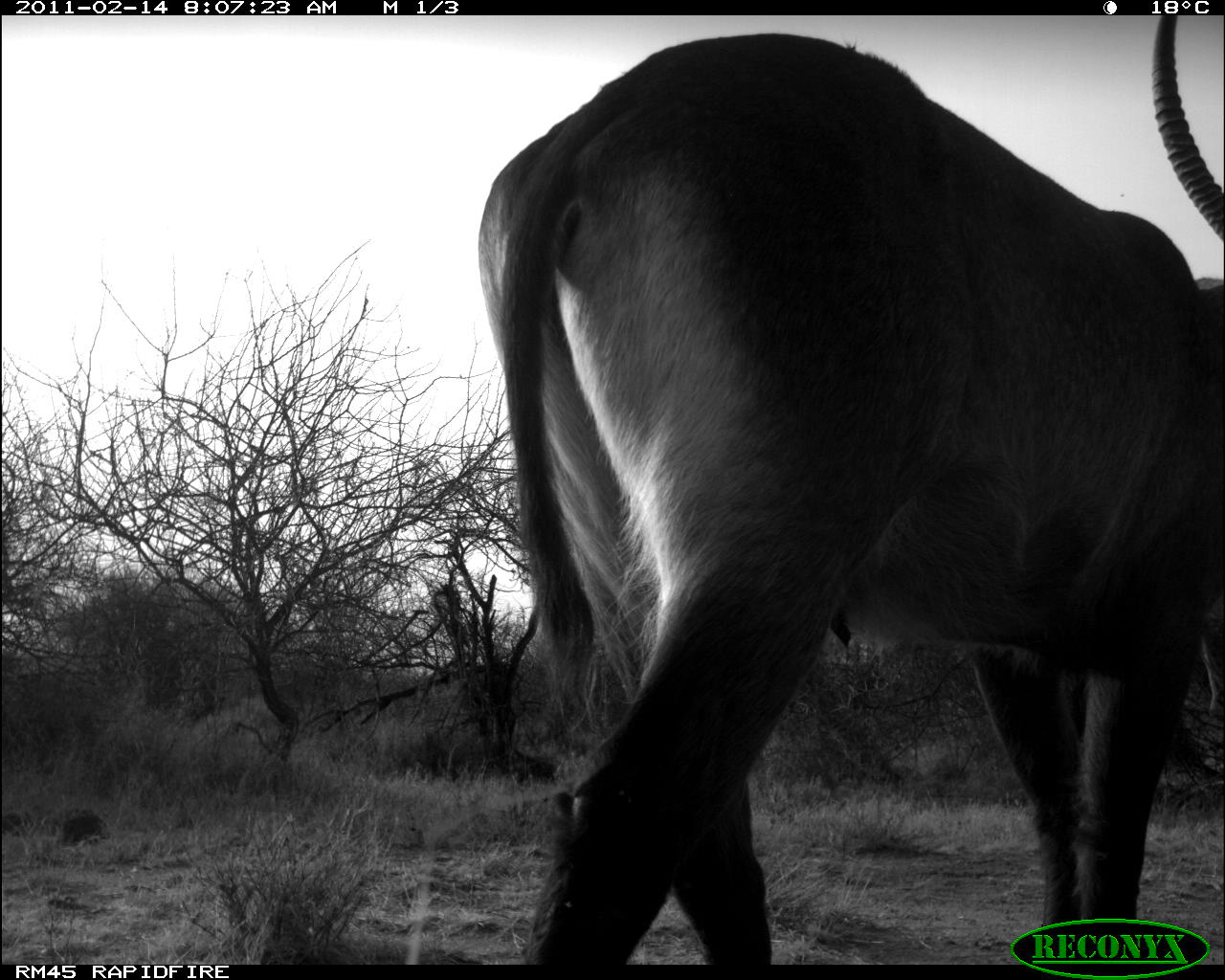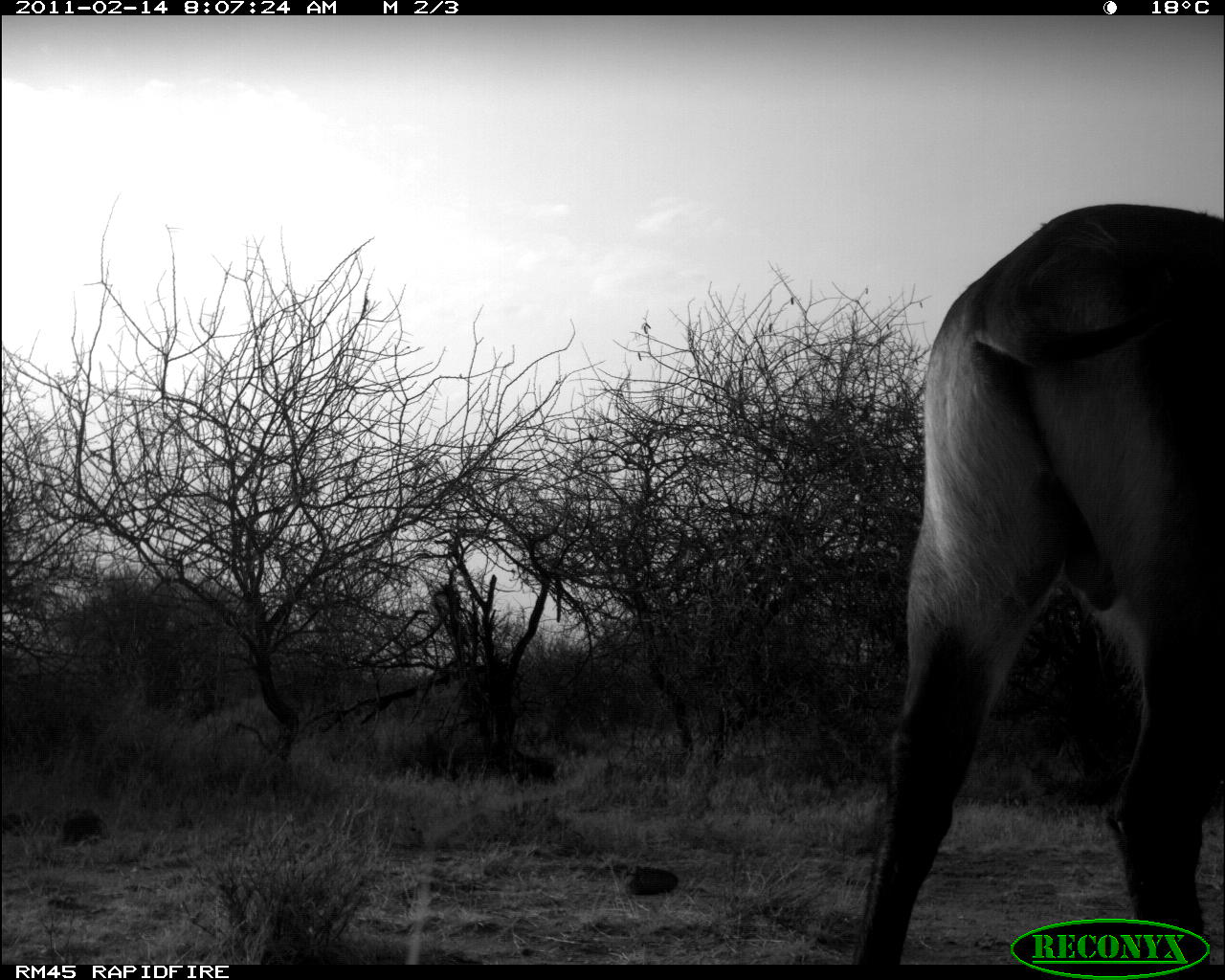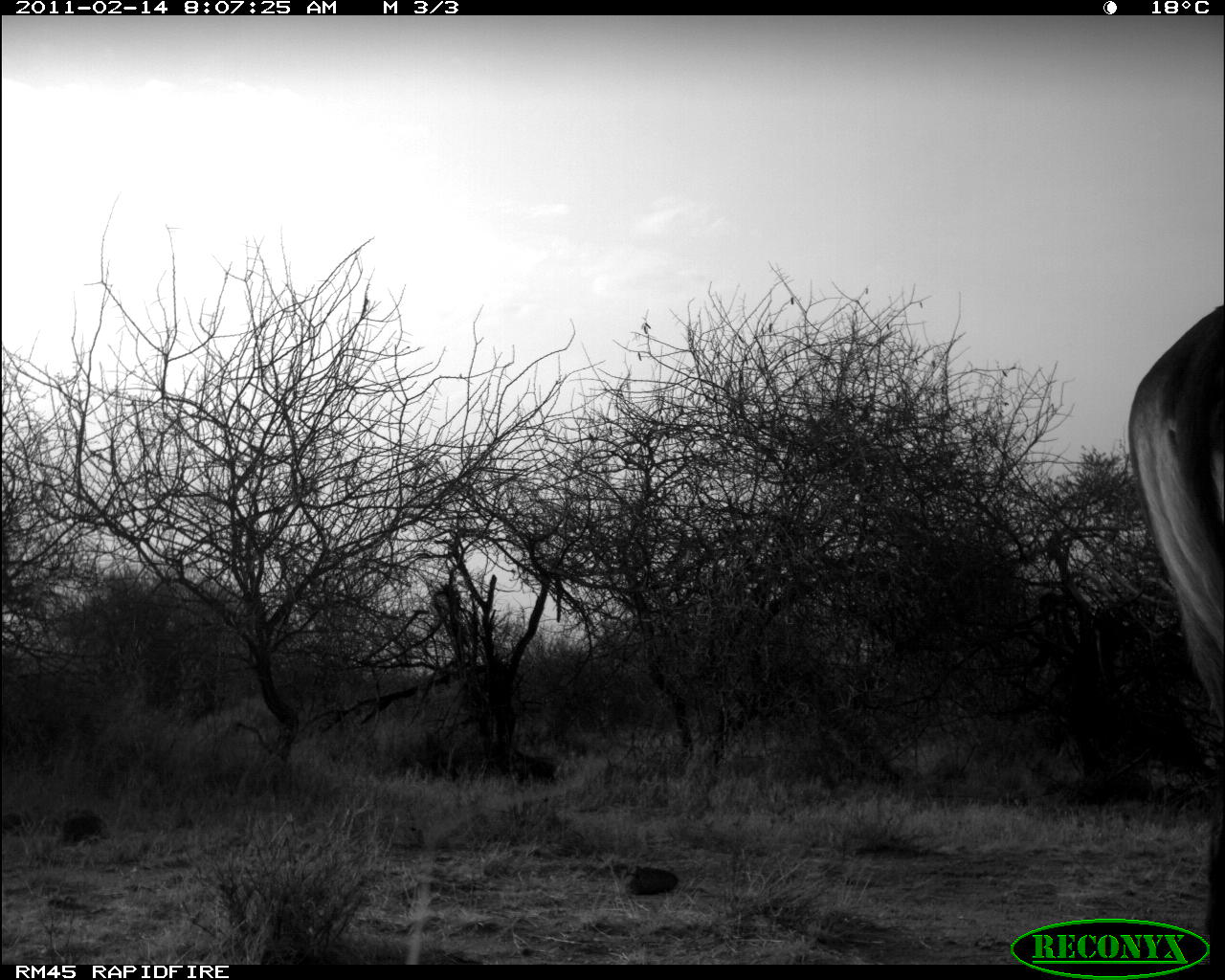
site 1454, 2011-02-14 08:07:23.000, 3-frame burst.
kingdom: Animalia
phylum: Chordata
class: Mammalia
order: Artiodactyla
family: Bovidae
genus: Kobus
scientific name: Kobus ellipsiprymnus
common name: waterbuck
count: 1